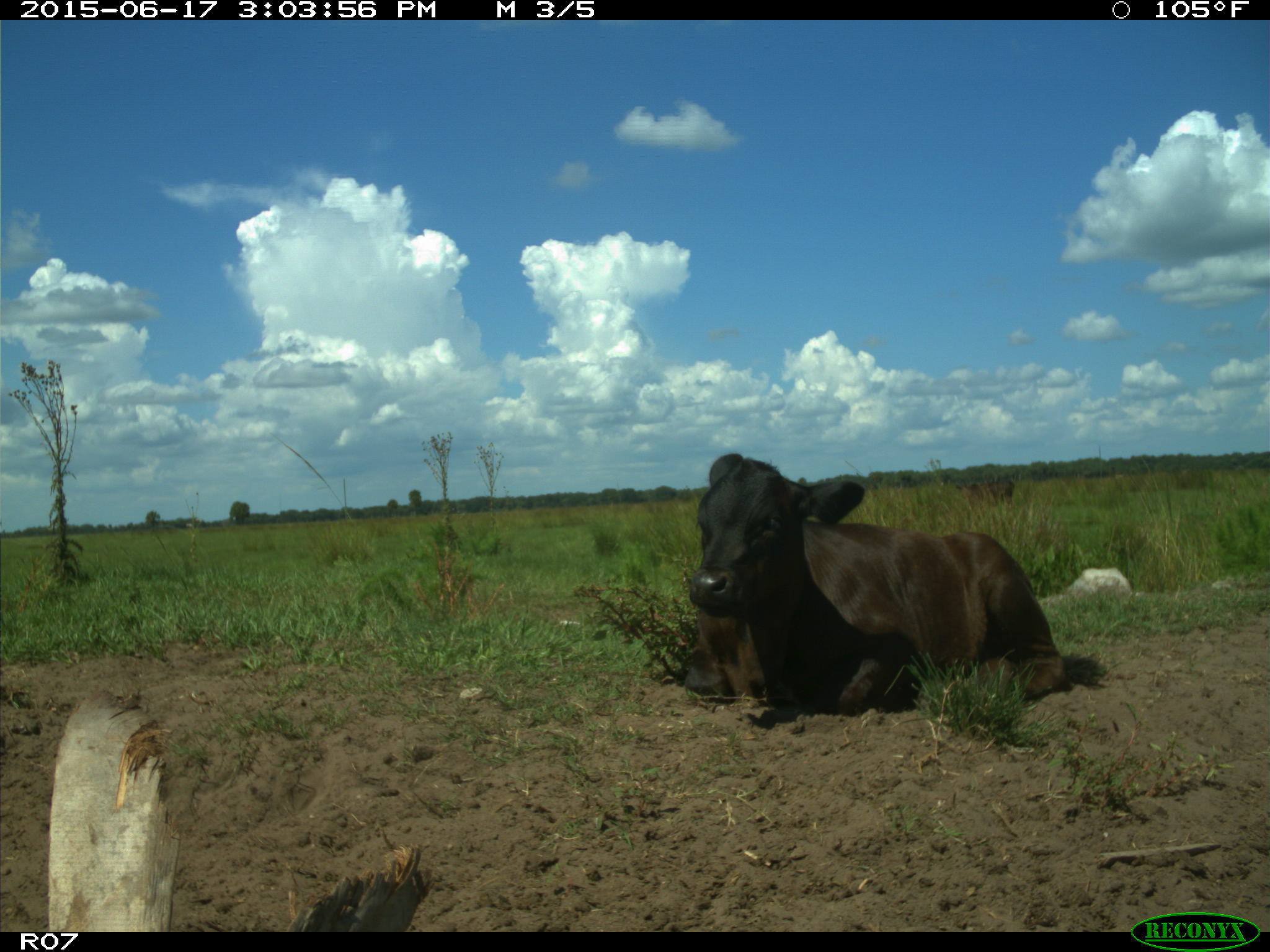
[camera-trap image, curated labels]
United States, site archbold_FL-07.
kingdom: Animalia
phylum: Chordata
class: Mammalia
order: Artiodactyla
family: Bovidae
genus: Bos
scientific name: Bos taurus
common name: domestic cow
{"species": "Bos taurus (domestic cow)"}